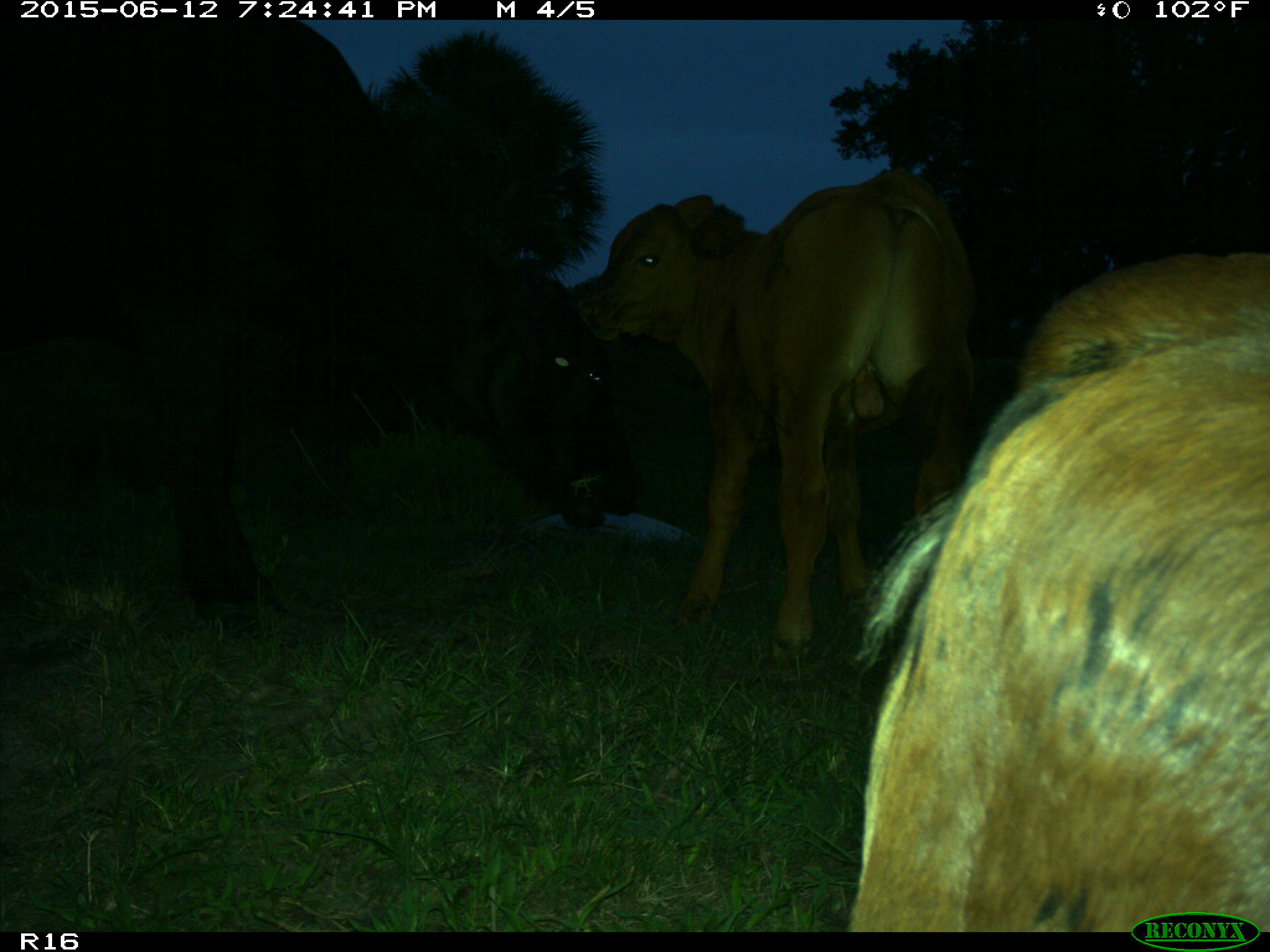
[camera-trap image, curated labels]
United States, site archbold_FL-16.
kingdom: Animalia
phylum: Chordata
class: Mammalia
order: Artiodactyla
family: Bovidae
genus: Bos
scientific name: Bos taurus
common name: domestic cow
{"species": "Bos taurus (domestic cow)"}